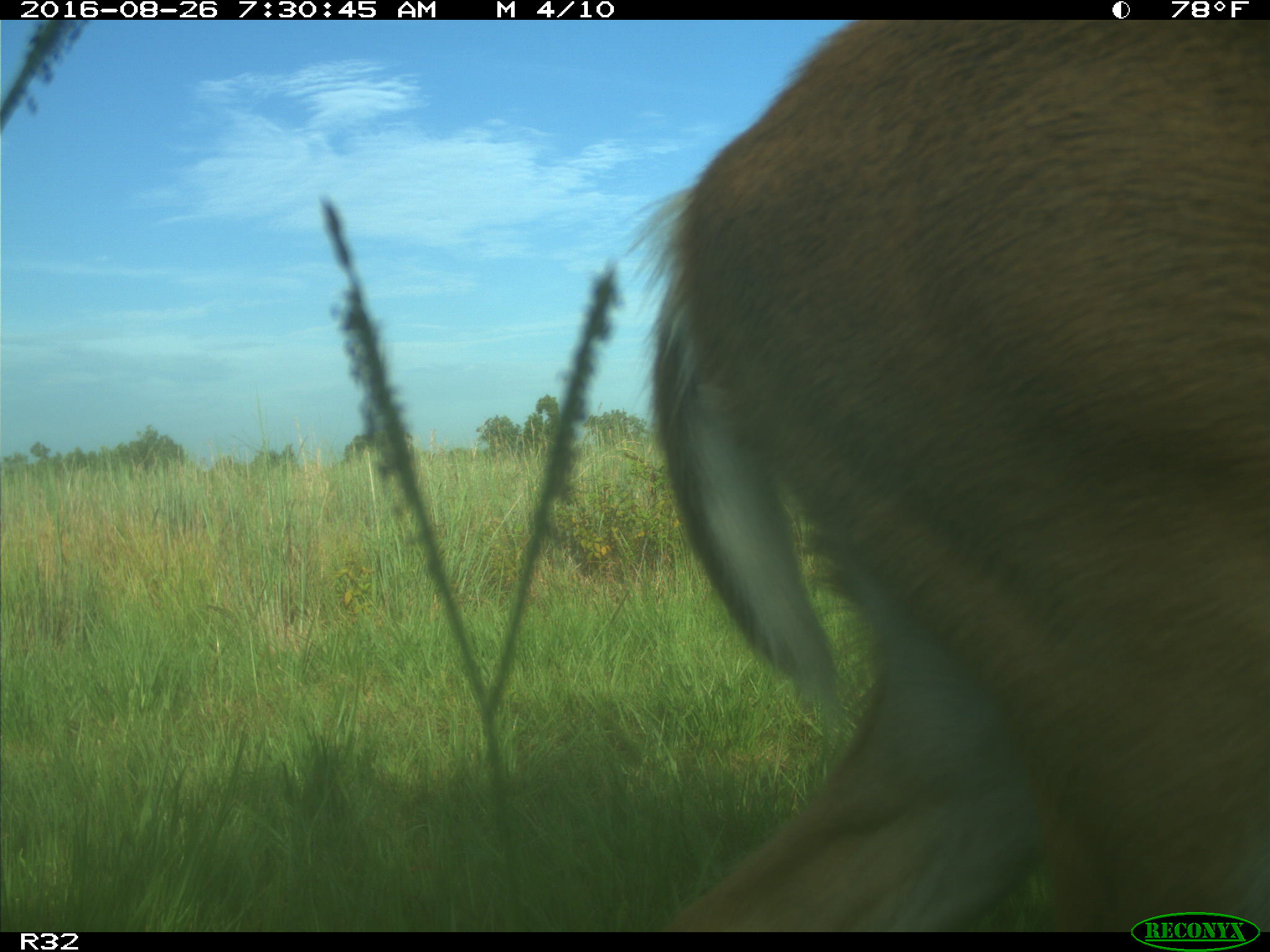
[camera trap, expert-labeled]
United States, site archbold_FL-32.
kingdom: Animalia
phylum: Chordata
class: Mammalia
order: Artiodactyla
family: Cervidae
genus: Odocoileus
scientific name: Odocoileus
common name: deer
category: unidentified deer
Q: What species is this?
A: Unidentified deer (deer) (Odocoileus).